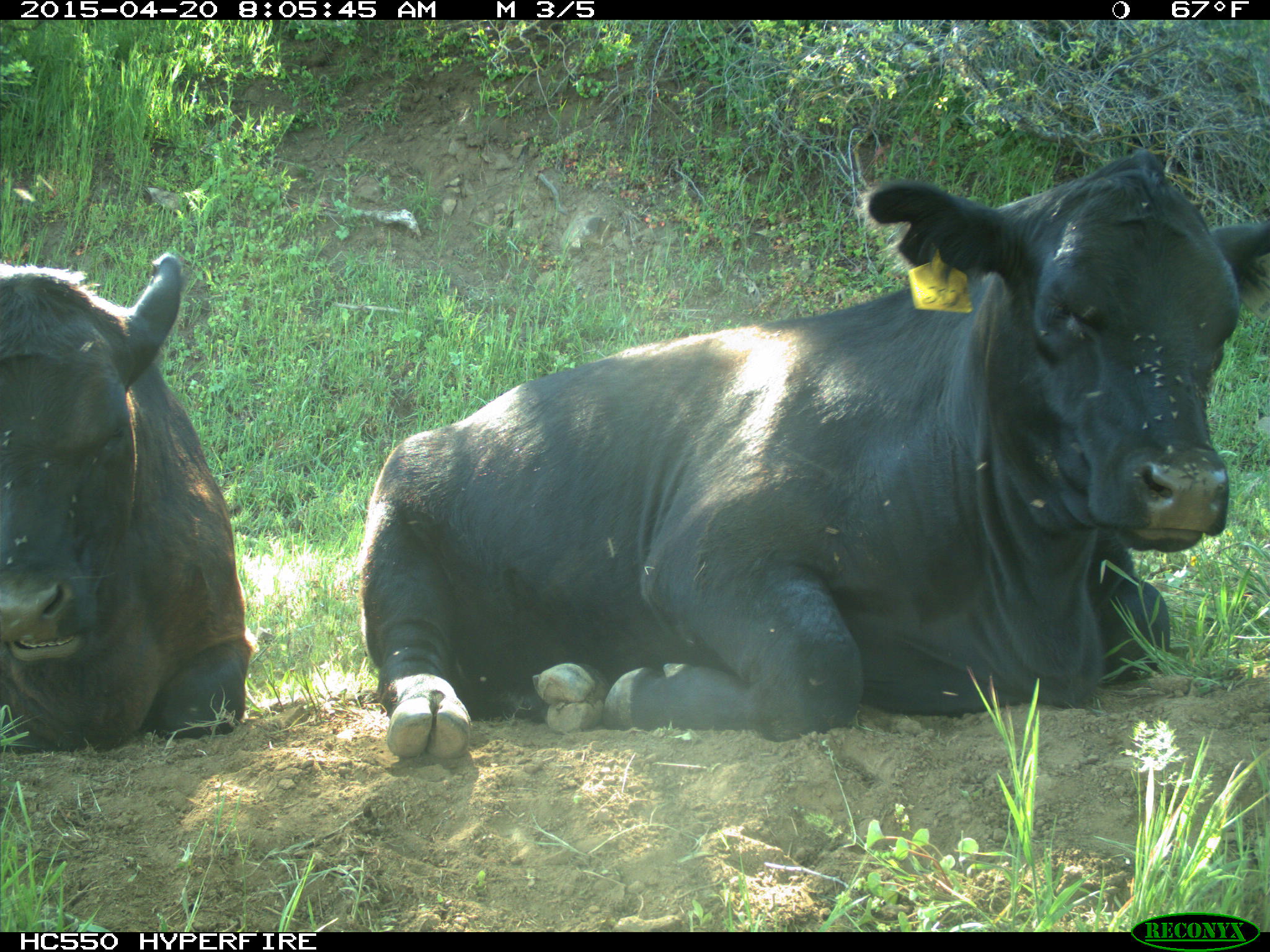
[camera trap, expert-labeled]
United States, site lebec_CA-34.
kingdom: Animalia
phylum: Chordata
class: Mammalia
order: Artiodactyla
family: Bovidae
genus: Bos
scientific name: Bos taurus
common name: domestic cow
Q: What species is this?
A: Bos taurus (domestic cow).